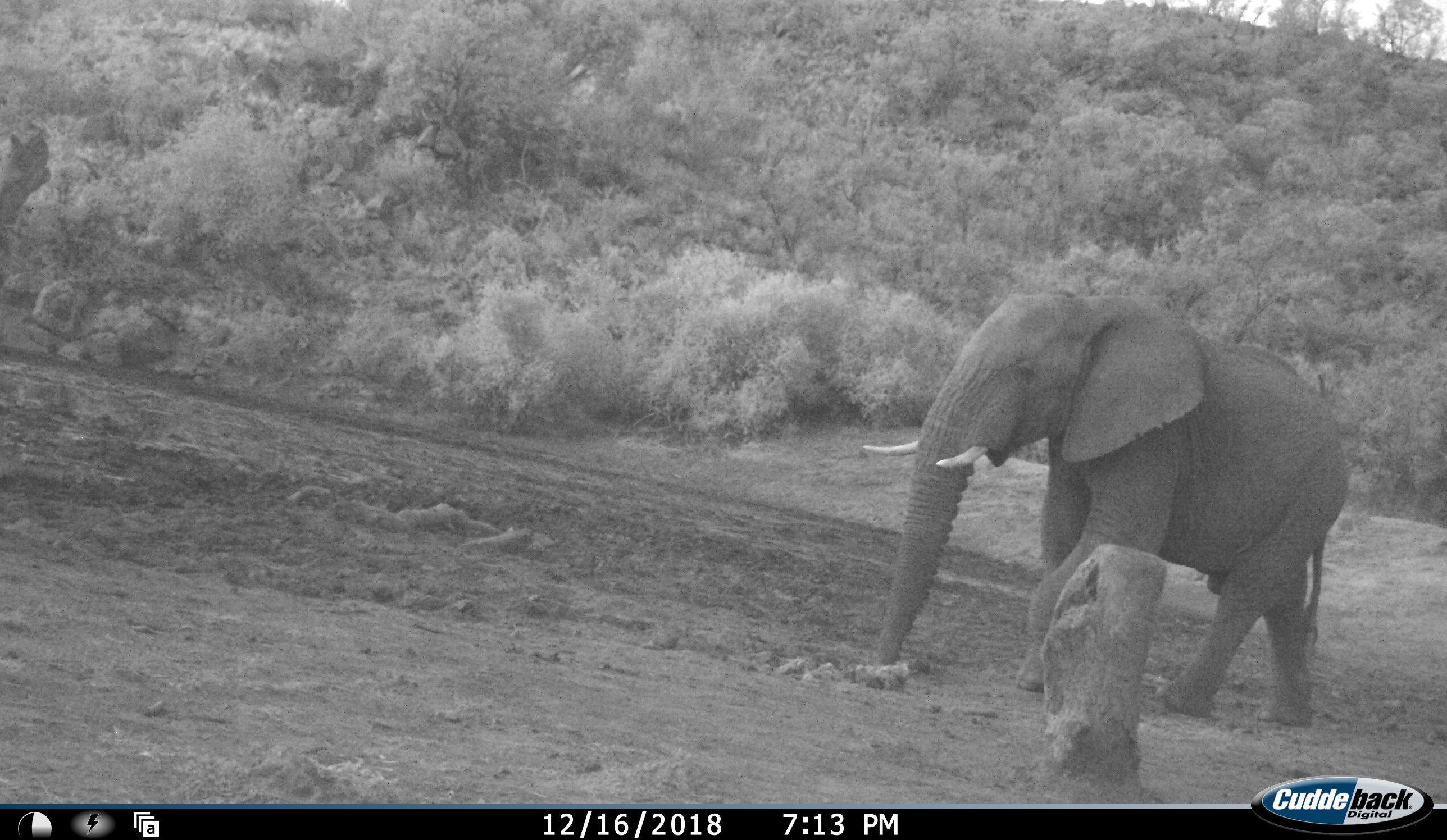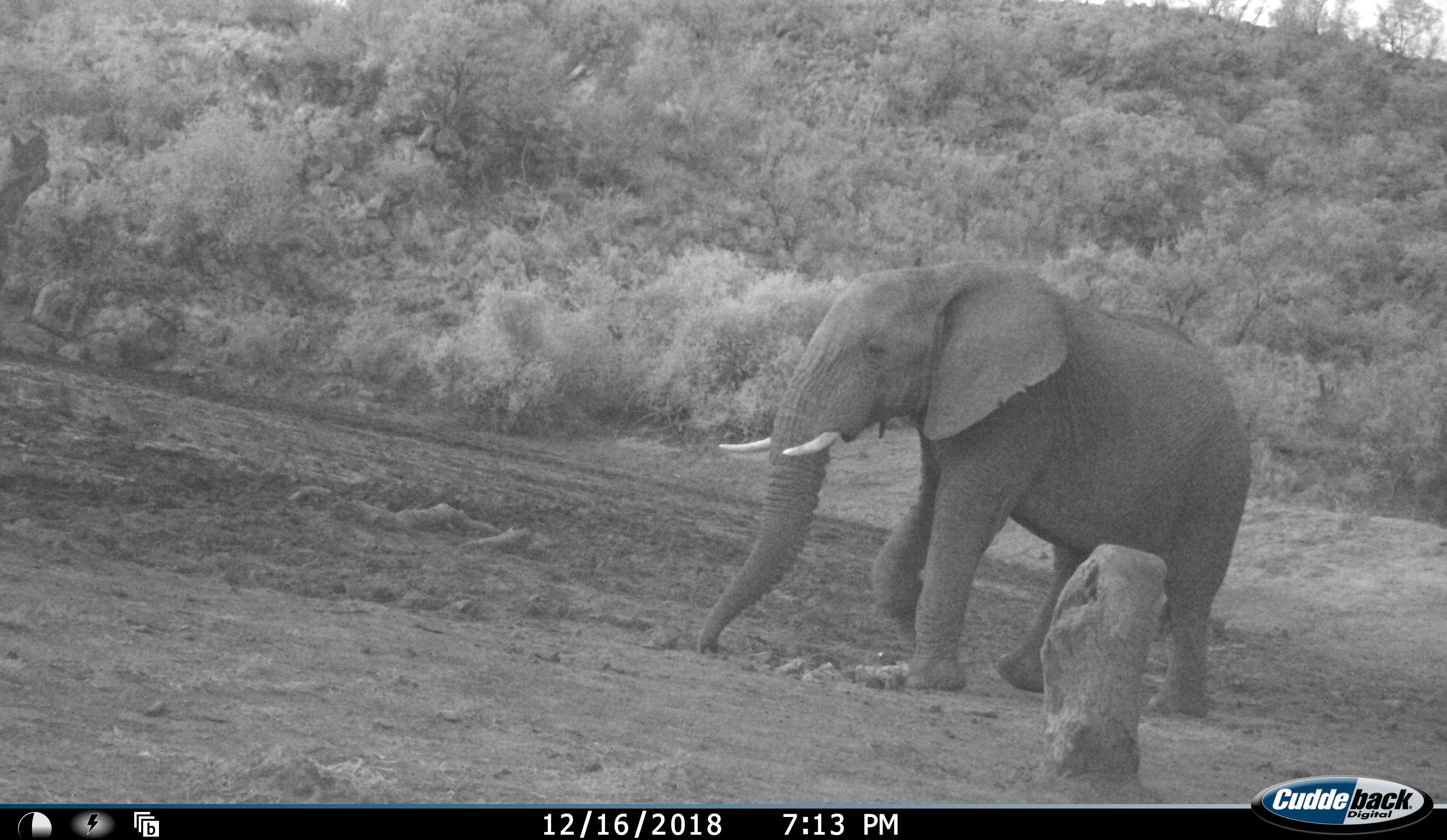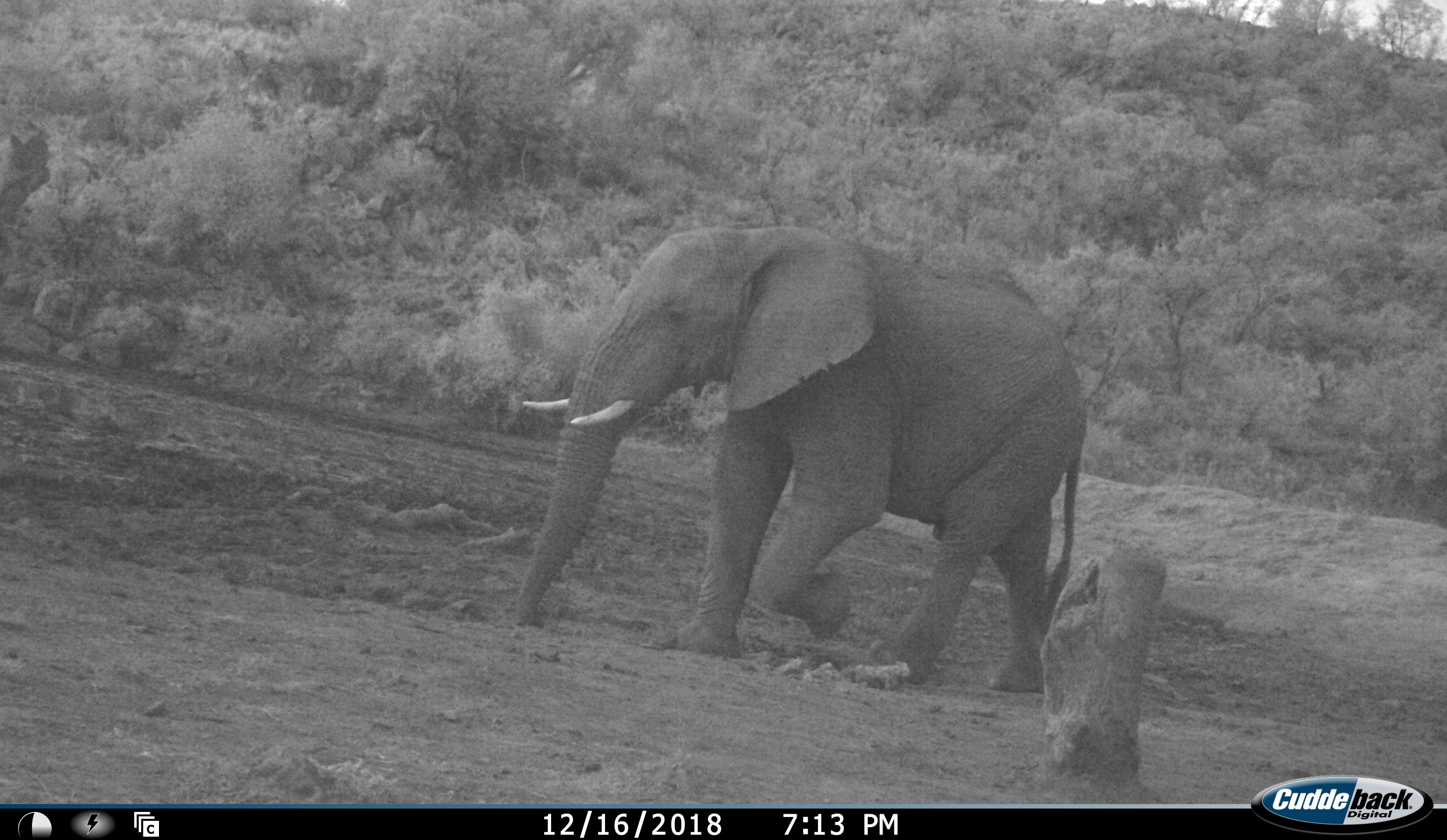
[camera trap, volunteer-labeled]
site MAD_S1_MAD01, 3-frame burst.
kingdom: Animalia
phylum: Chordata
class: Mammalia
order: Proboscidea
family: Elephantidae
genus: Loxodonta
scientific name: Loxodonta africana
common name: african bush elephant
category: elephant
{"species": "elephant (african bush elephant) (Loxodonta africana)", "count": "1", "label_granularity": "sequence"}